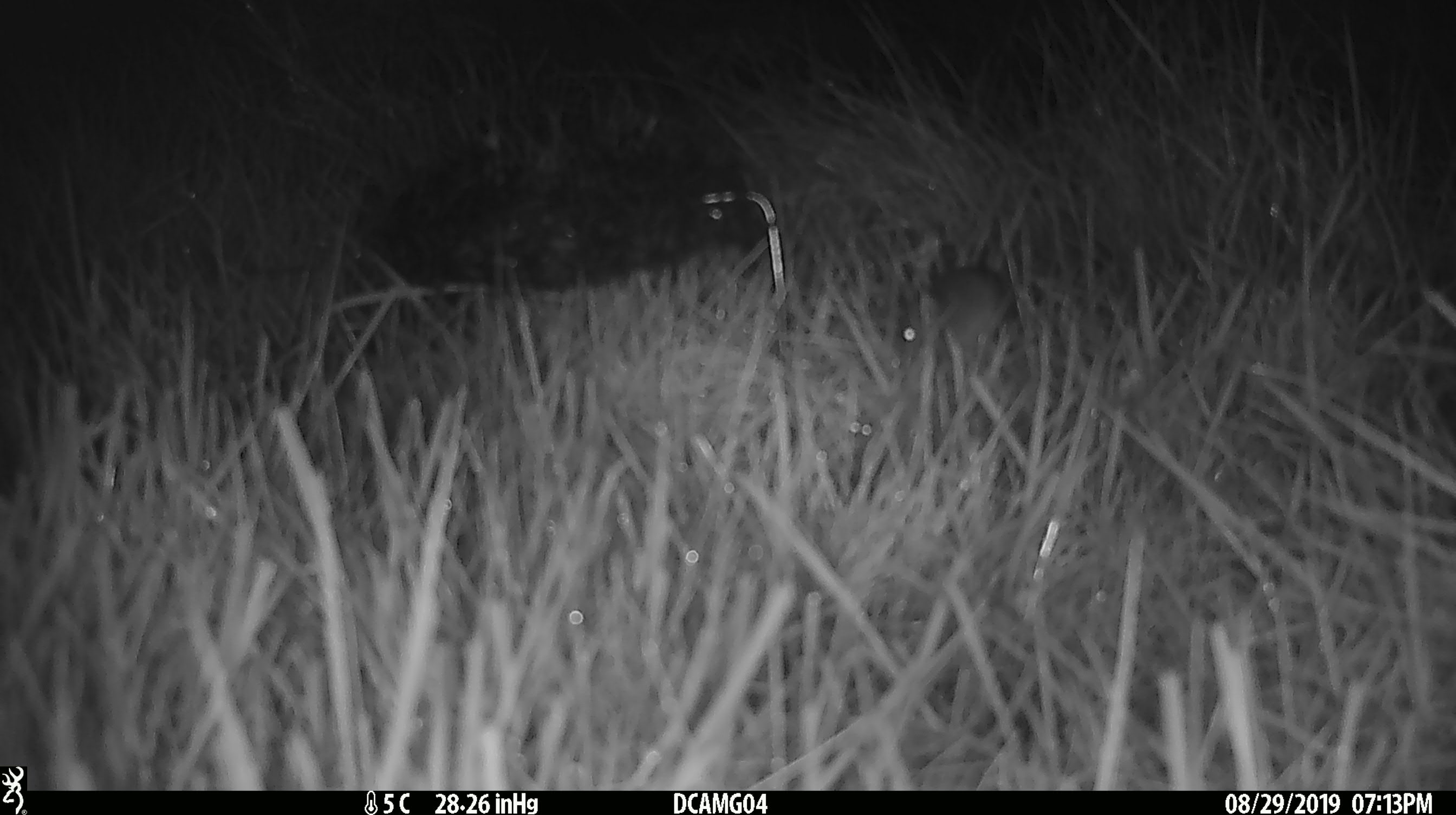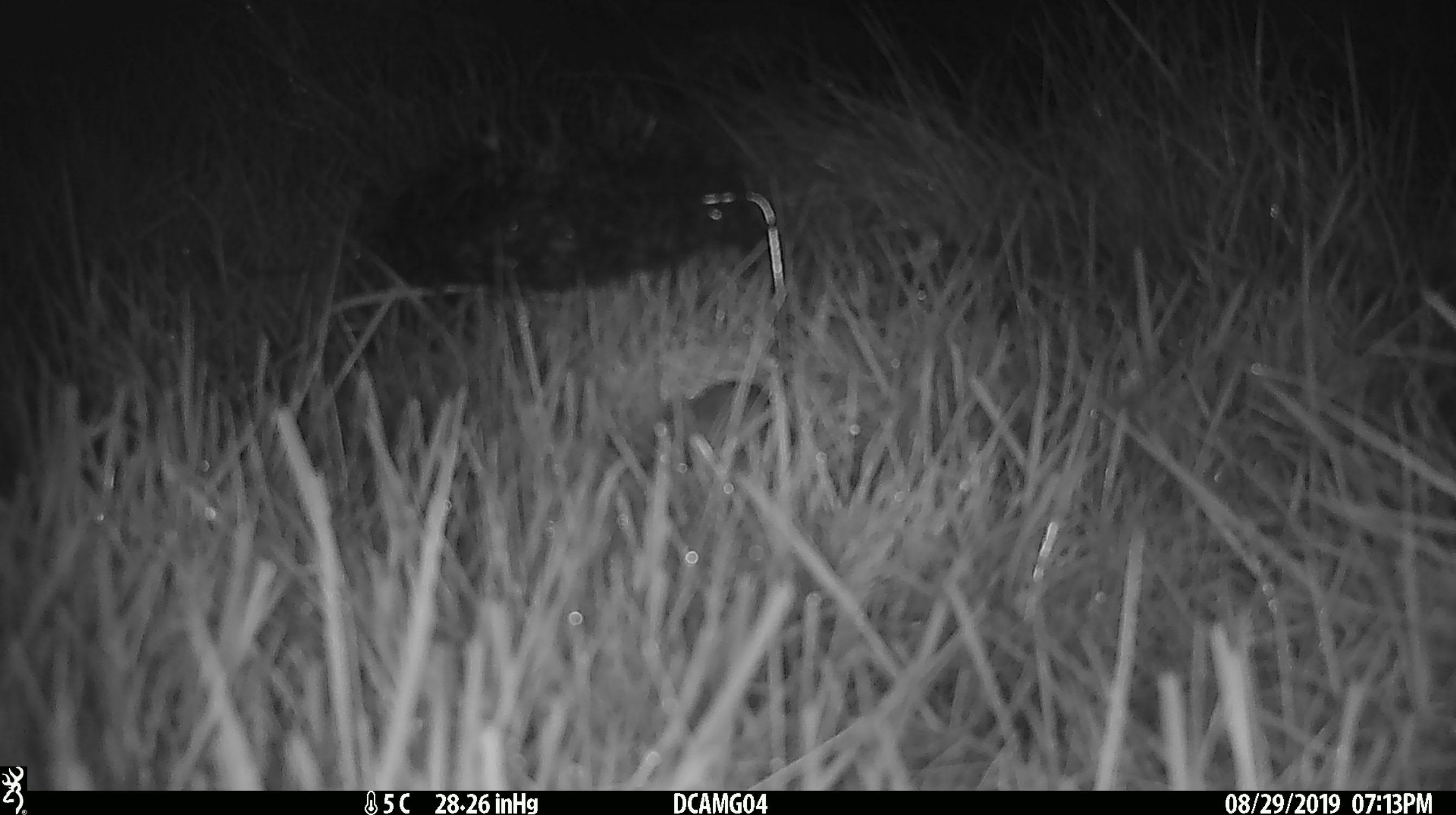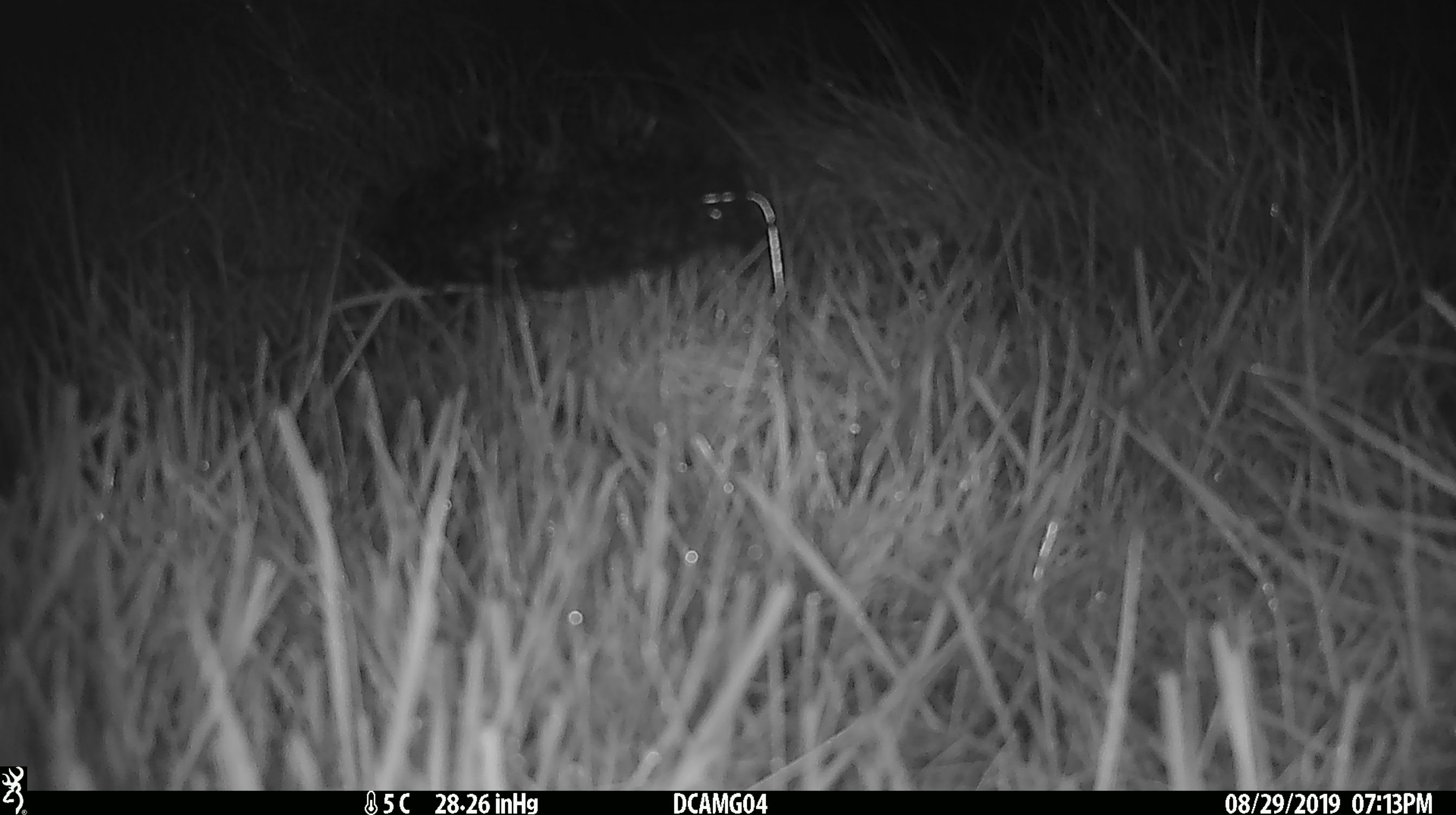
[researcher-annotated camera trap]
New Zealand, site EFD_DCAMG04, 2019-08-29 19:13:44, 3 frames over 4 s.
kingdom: Animalia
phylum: Chordata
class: Mammalia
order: Rodentia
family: Muridae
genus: Mus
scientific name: Mus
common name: mouse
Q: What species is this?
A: Mouse (Mus).